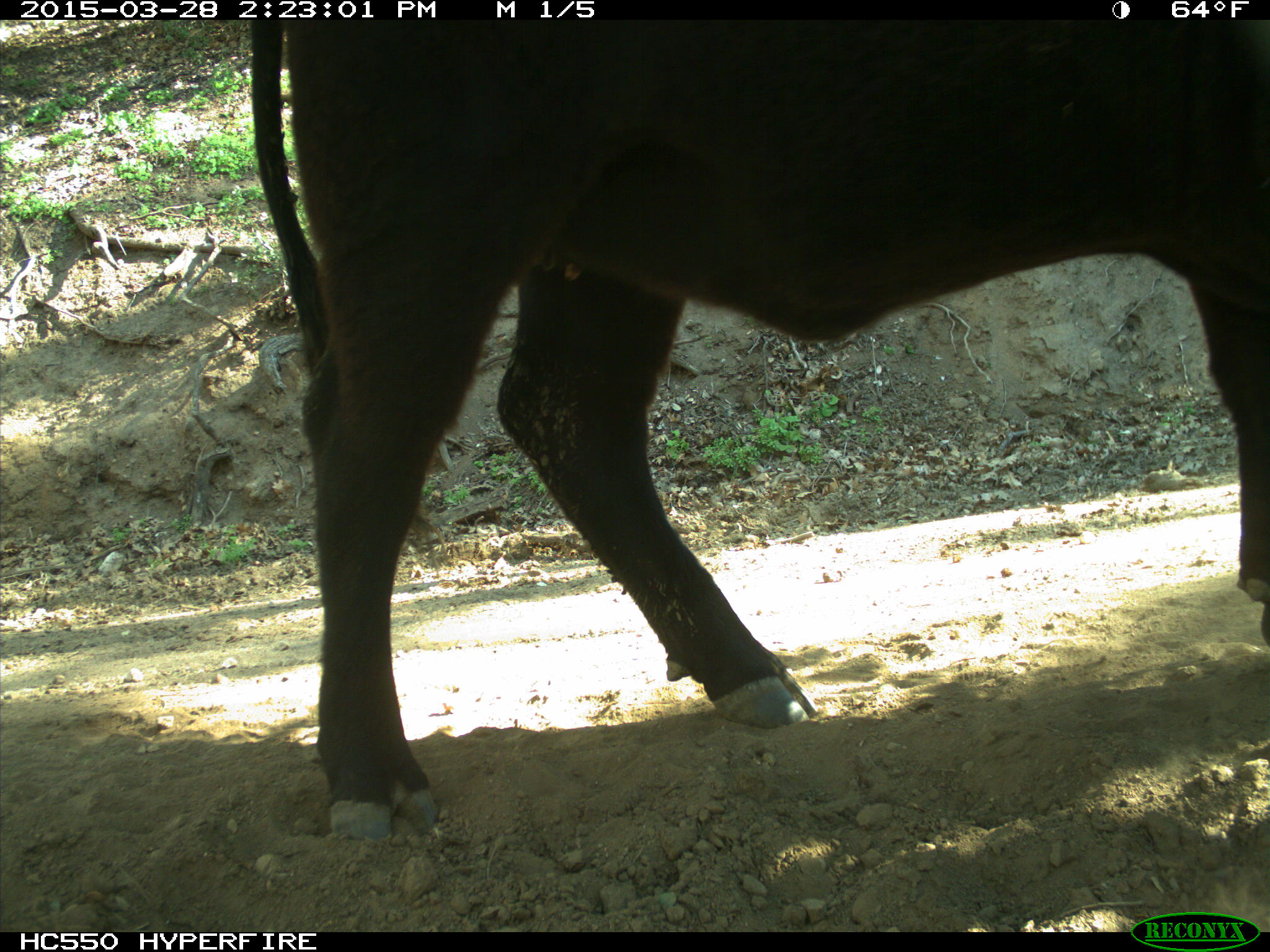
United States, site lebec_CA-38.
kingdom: Animalia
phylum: Chordata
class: Mammalia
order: Artiodactyla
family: Bovidae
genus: Bos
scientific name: Bos taurus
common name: domestic cow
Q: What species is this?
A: Bos taurus (domestic cow).